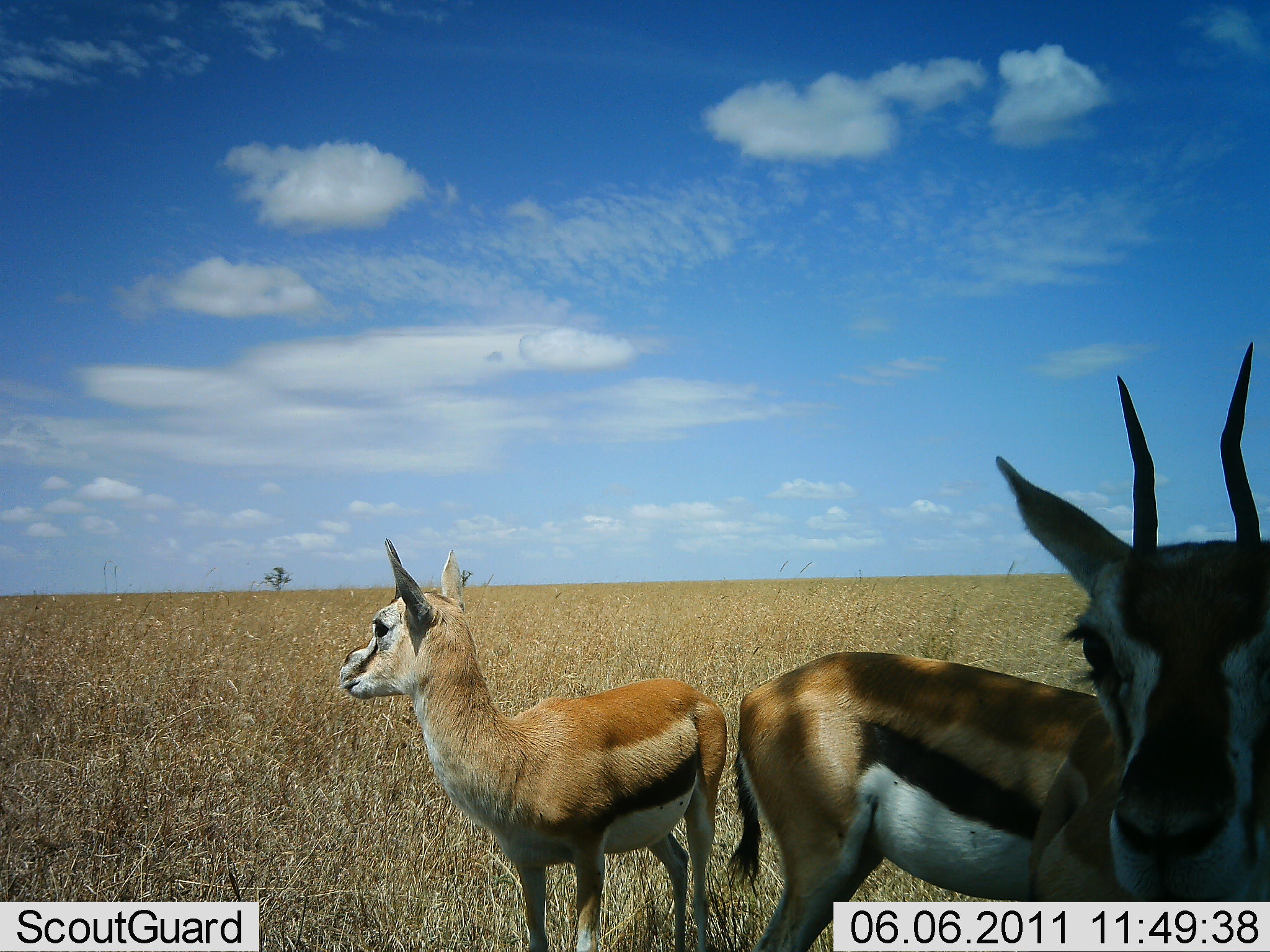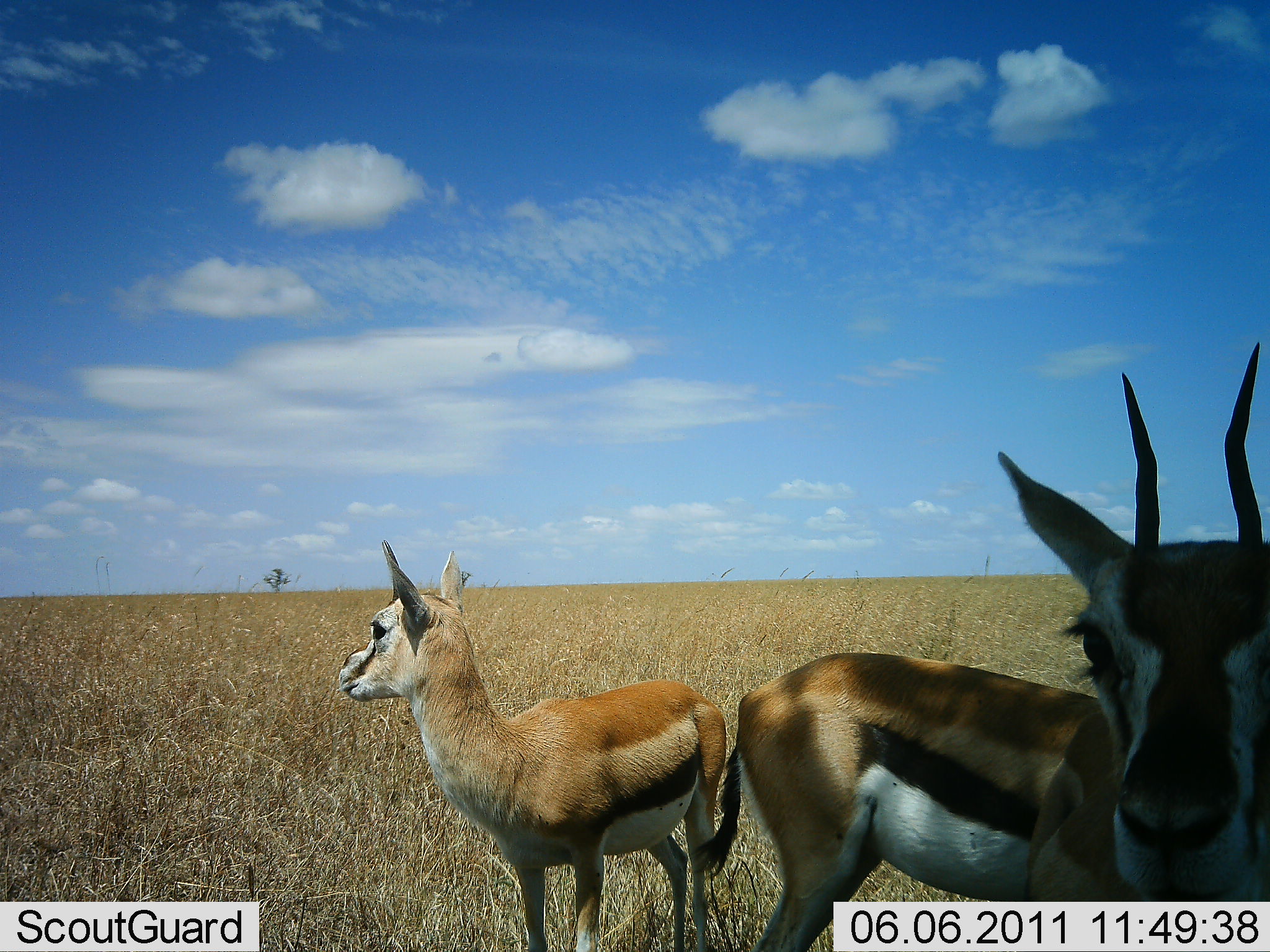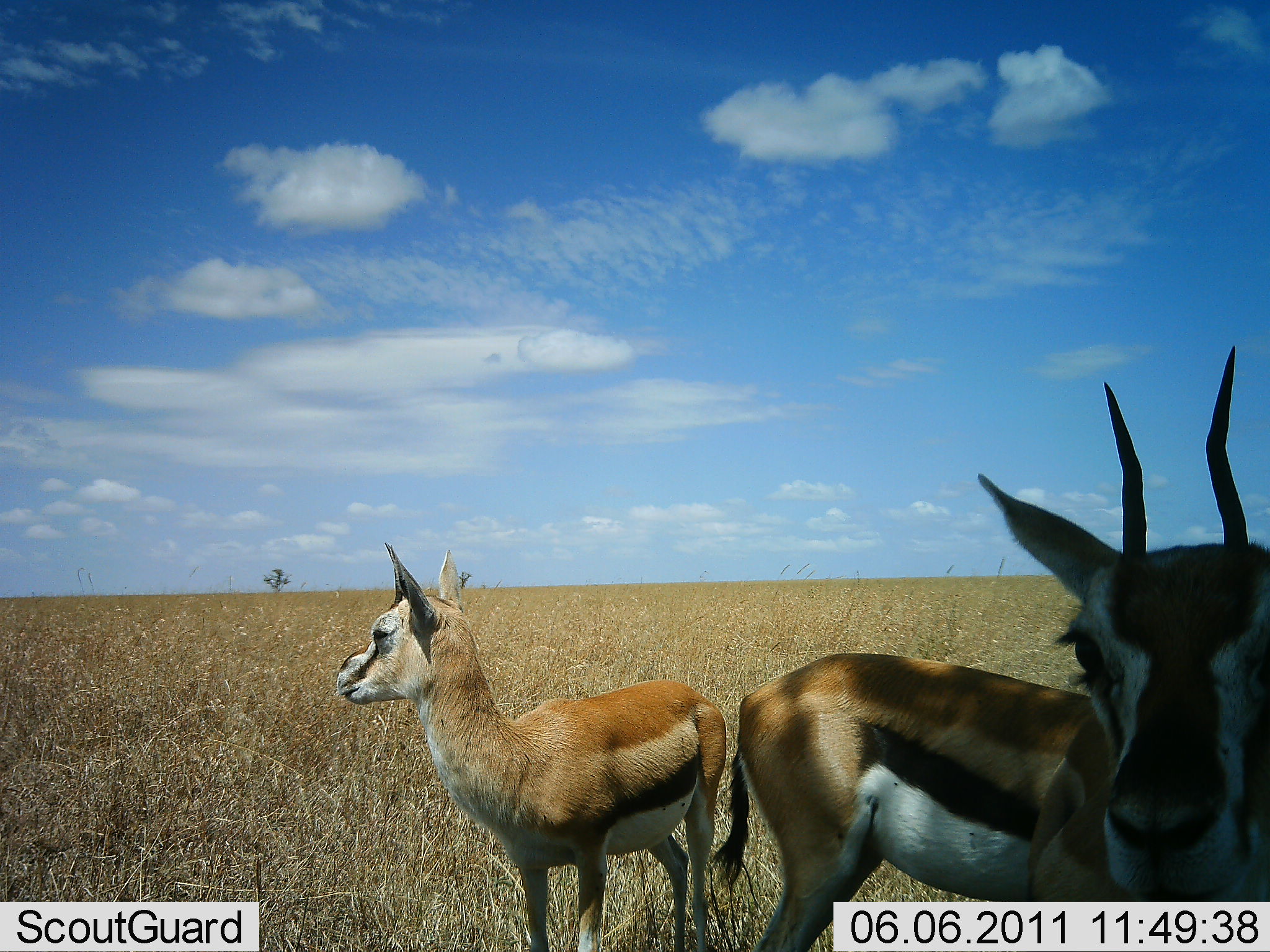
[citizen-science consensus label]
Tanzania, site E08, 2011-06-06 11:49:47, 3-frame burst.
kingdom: Animalia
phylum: Chordata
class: Mammalia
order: Artiodactyla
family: Bovidae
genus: Eudorcas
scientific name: Eudorcas thomsonii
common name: thomson's gazelle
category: gazellethomsons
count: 2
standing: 100%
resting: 0%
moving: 0%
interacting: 0%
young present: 62%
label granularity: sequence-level